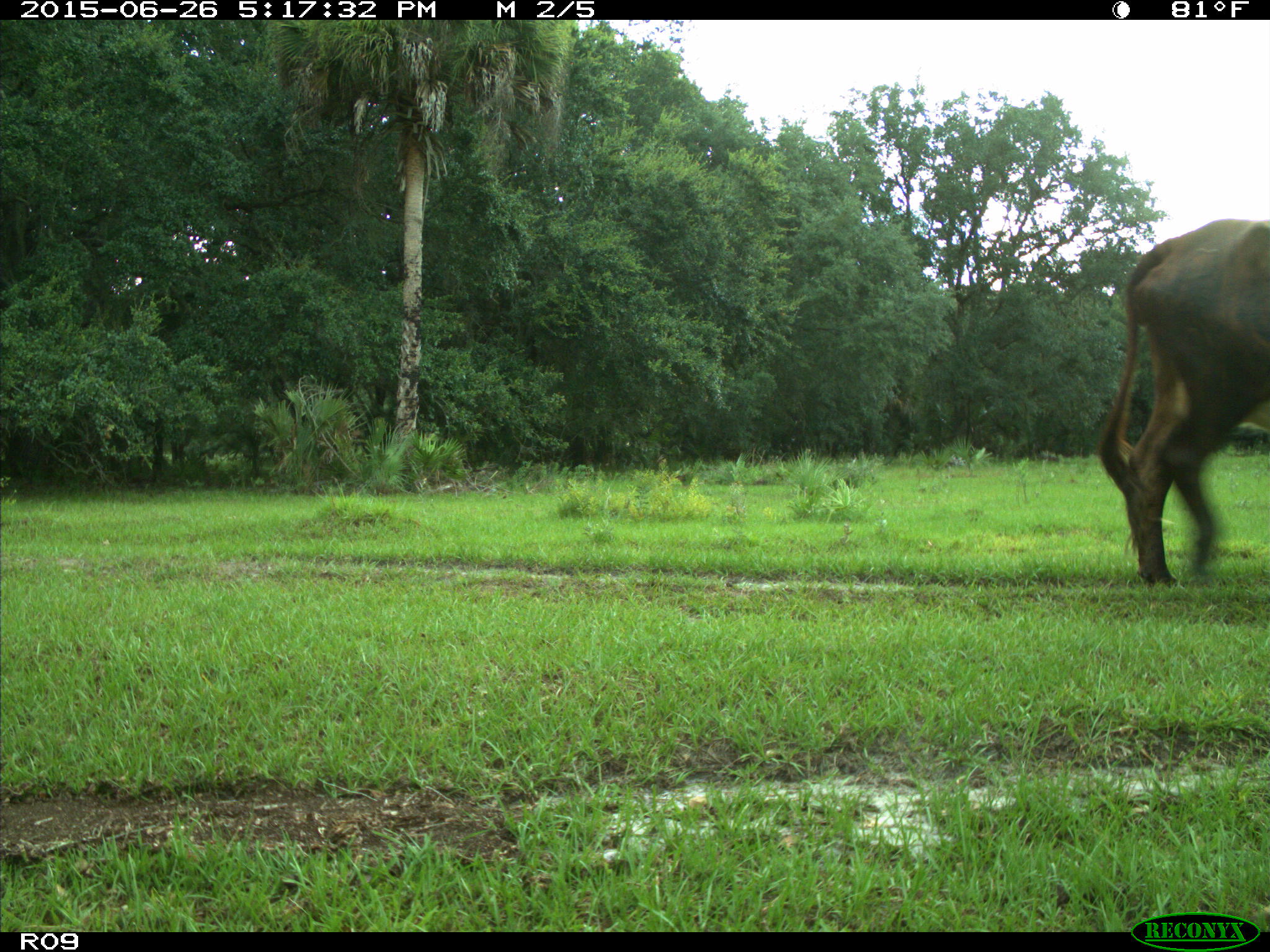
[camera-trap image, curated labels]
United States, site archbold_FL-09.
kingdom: Animalia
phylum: Chordata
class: Mammalia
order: Artiodactyla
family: Bovidae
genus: Bos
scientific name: Bos taurus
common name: domestic cow